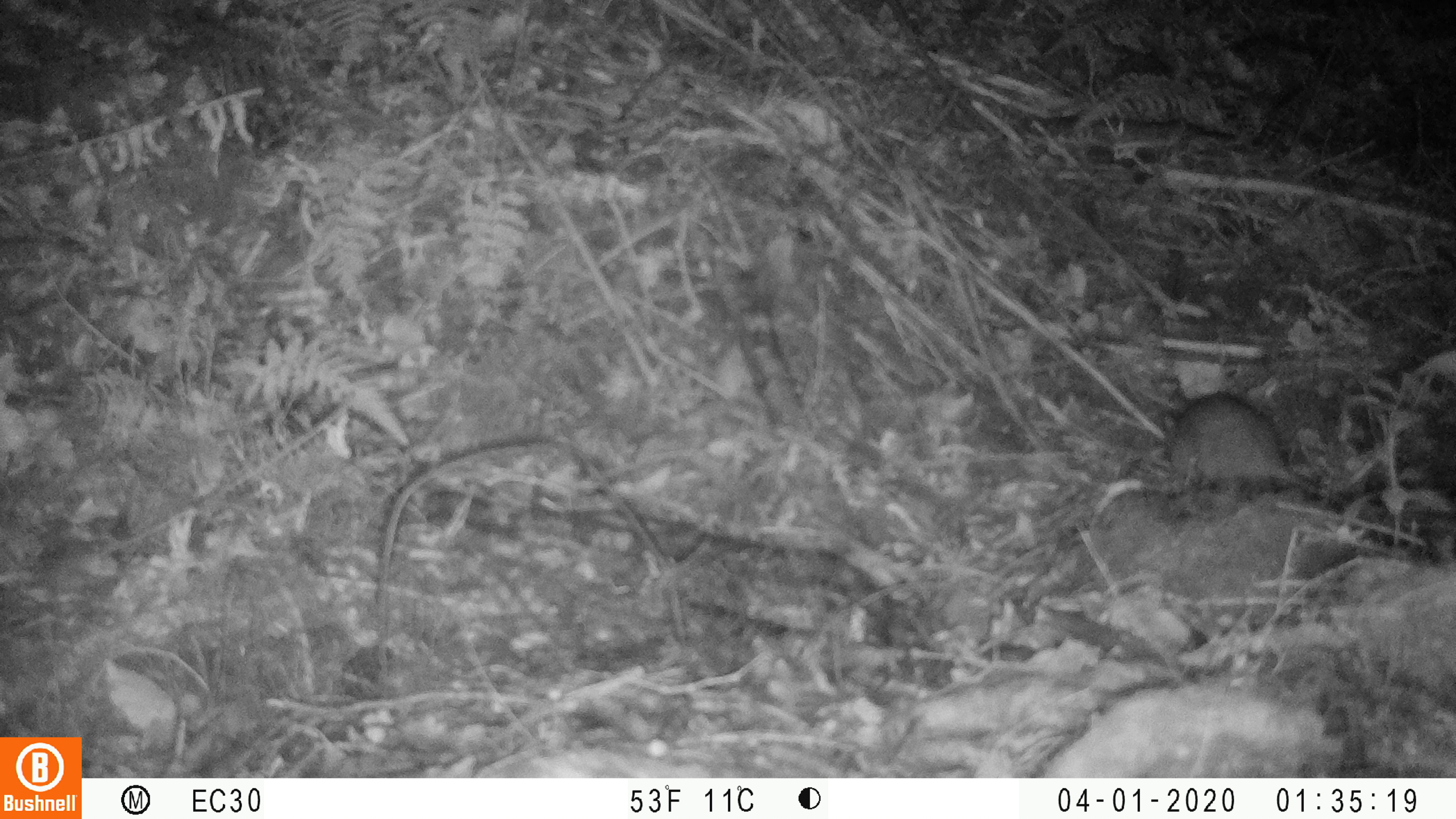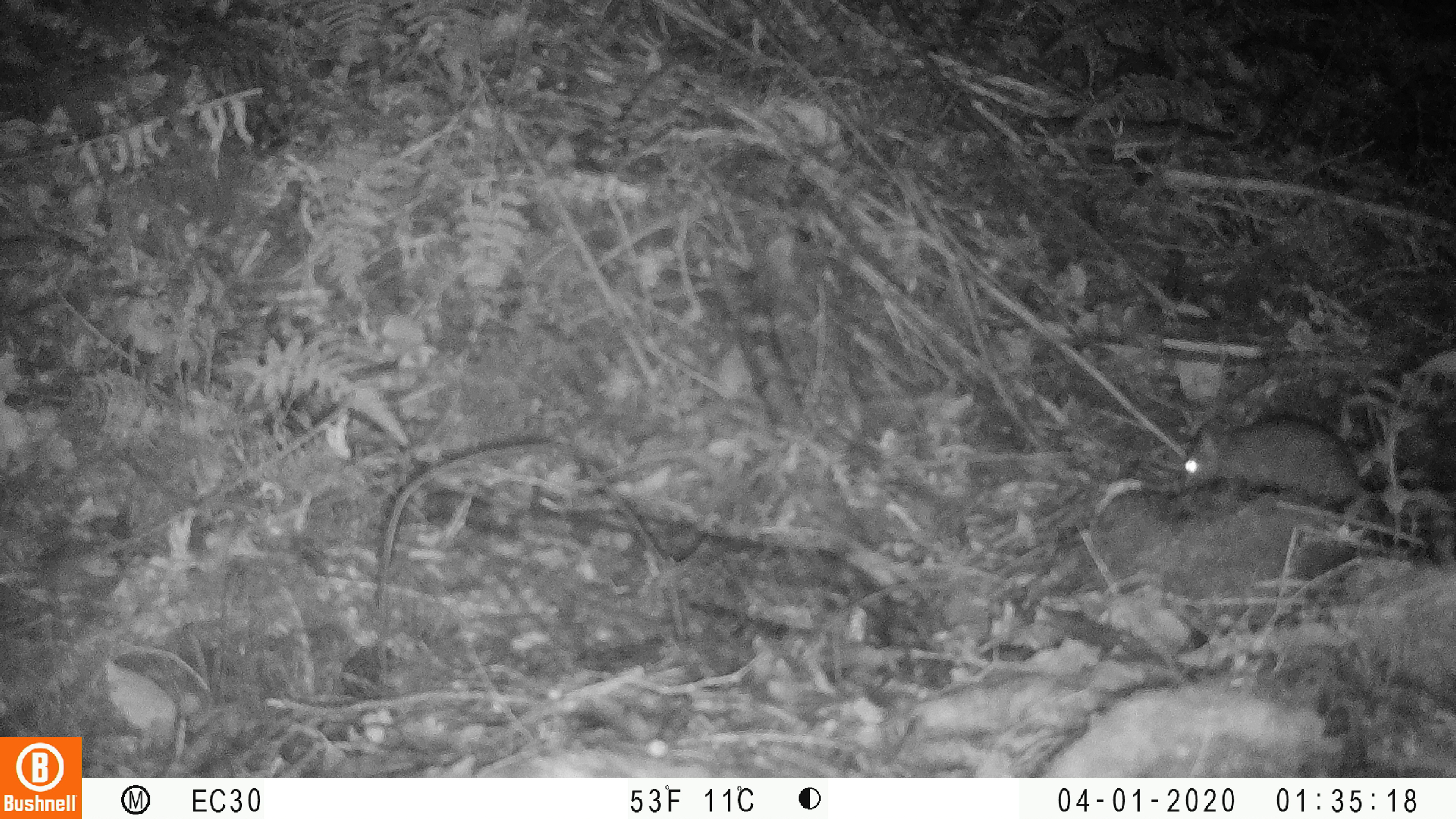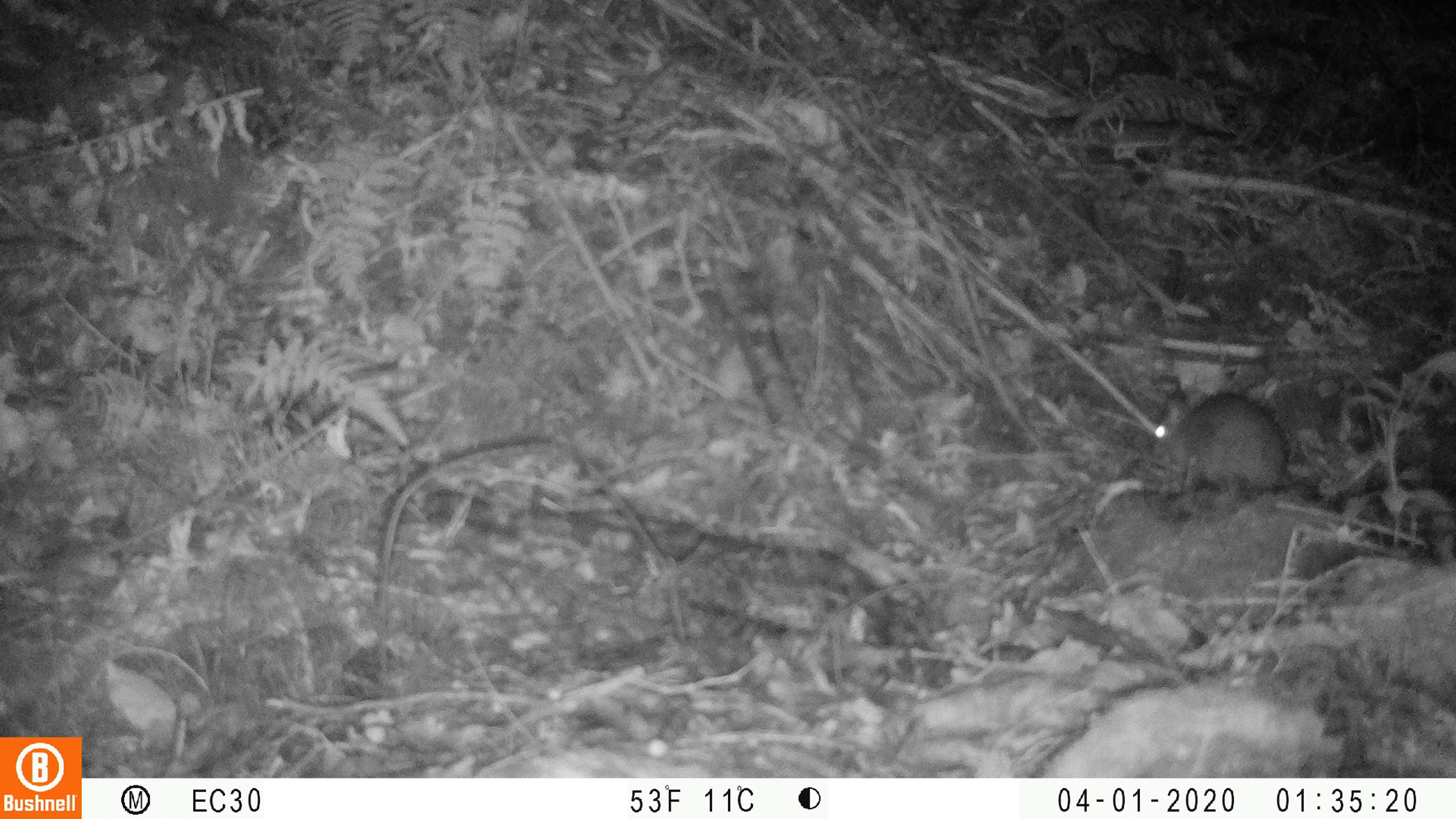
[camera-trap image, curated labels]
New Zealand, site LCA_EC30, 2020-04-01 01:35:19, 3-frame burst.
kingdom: Animalia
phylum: Chordata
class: Mammalia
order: Rodentia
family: Muridae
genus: Rattus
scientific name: Rattus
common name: rat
Rat (Rattus).